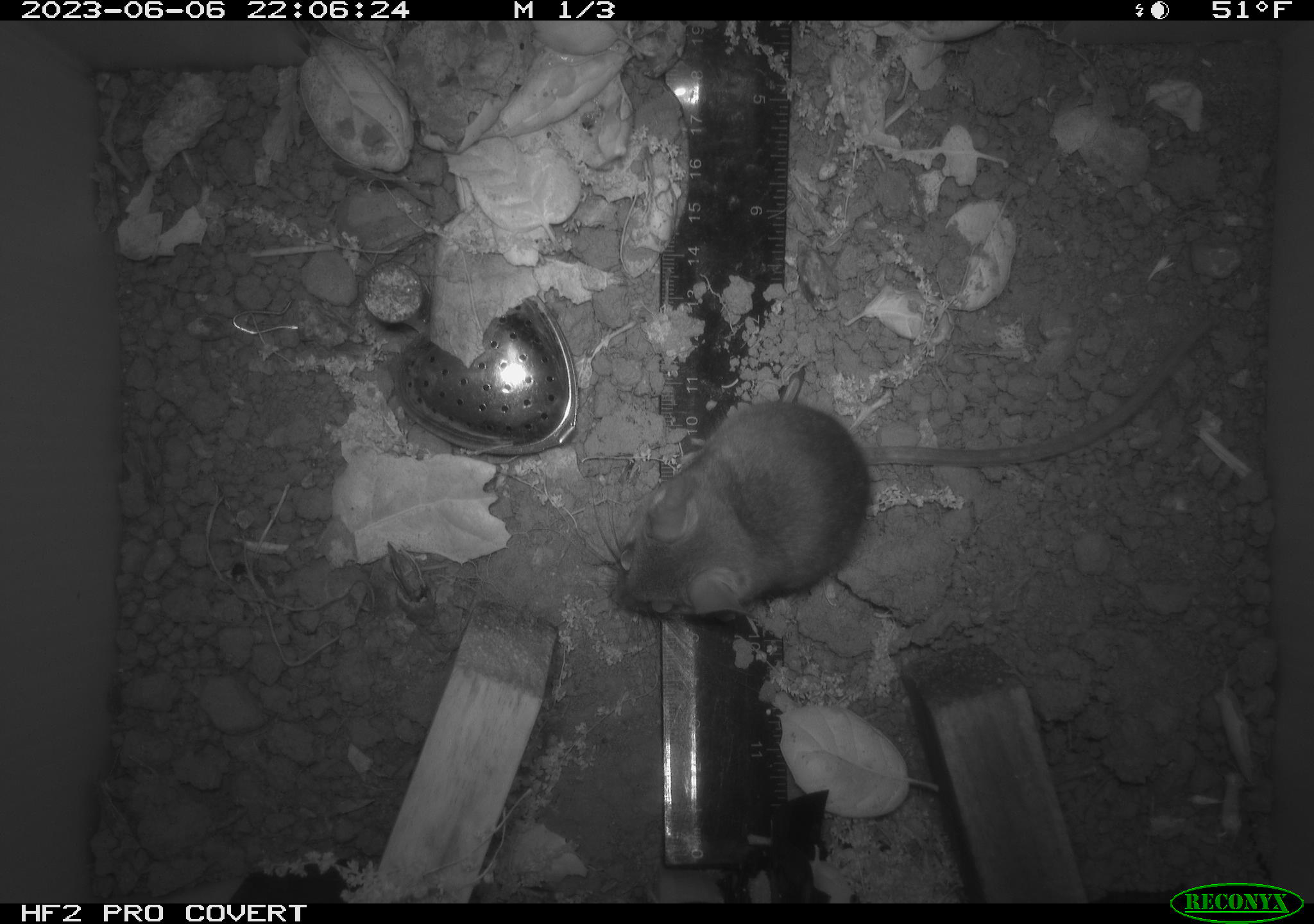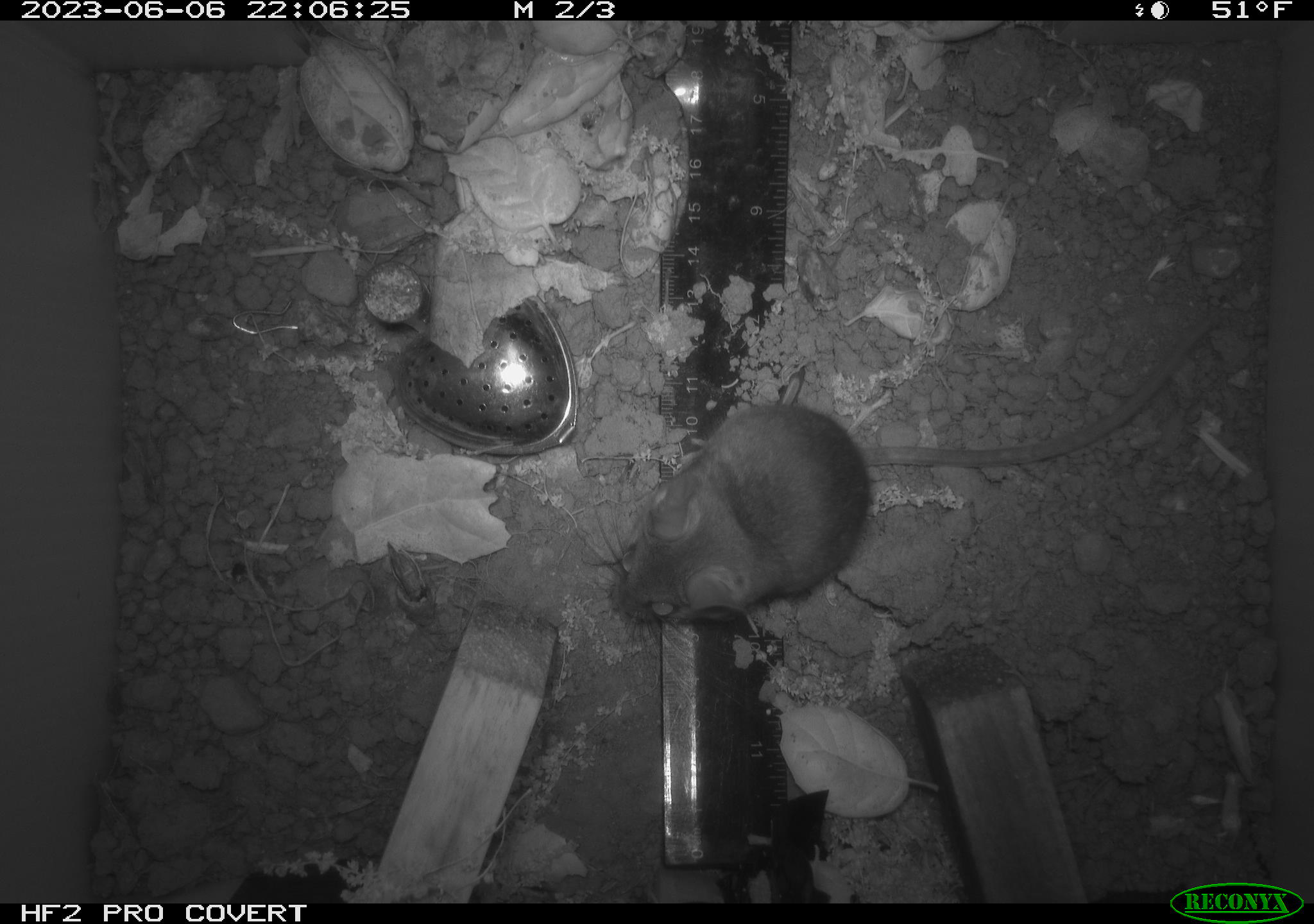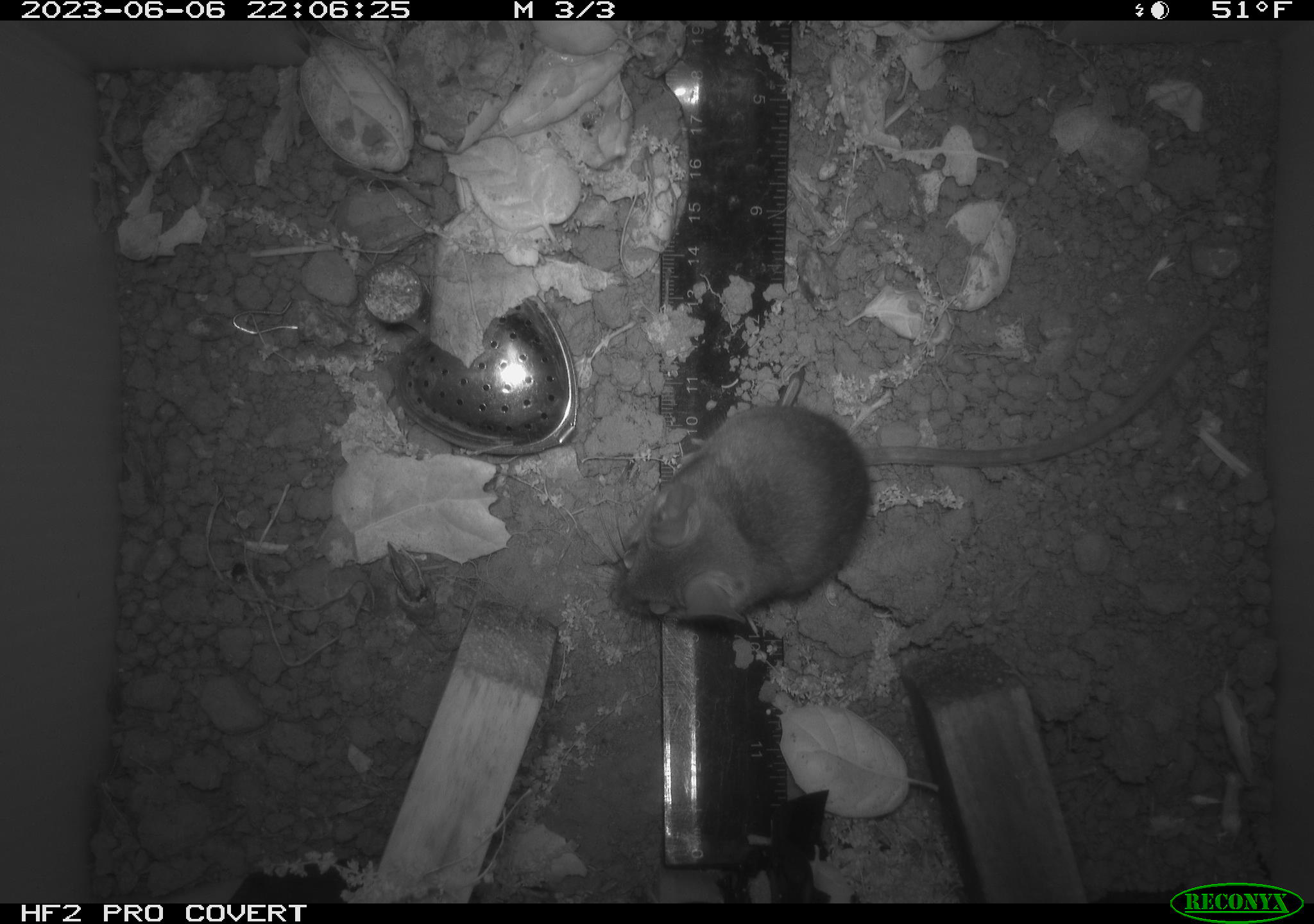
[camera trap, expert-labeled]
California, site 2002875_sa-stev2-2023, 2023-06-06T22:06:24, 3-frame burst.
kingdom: Animalia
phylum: Chordata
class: Mammalia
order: Rodentia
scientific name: Rodentia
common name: mouse species